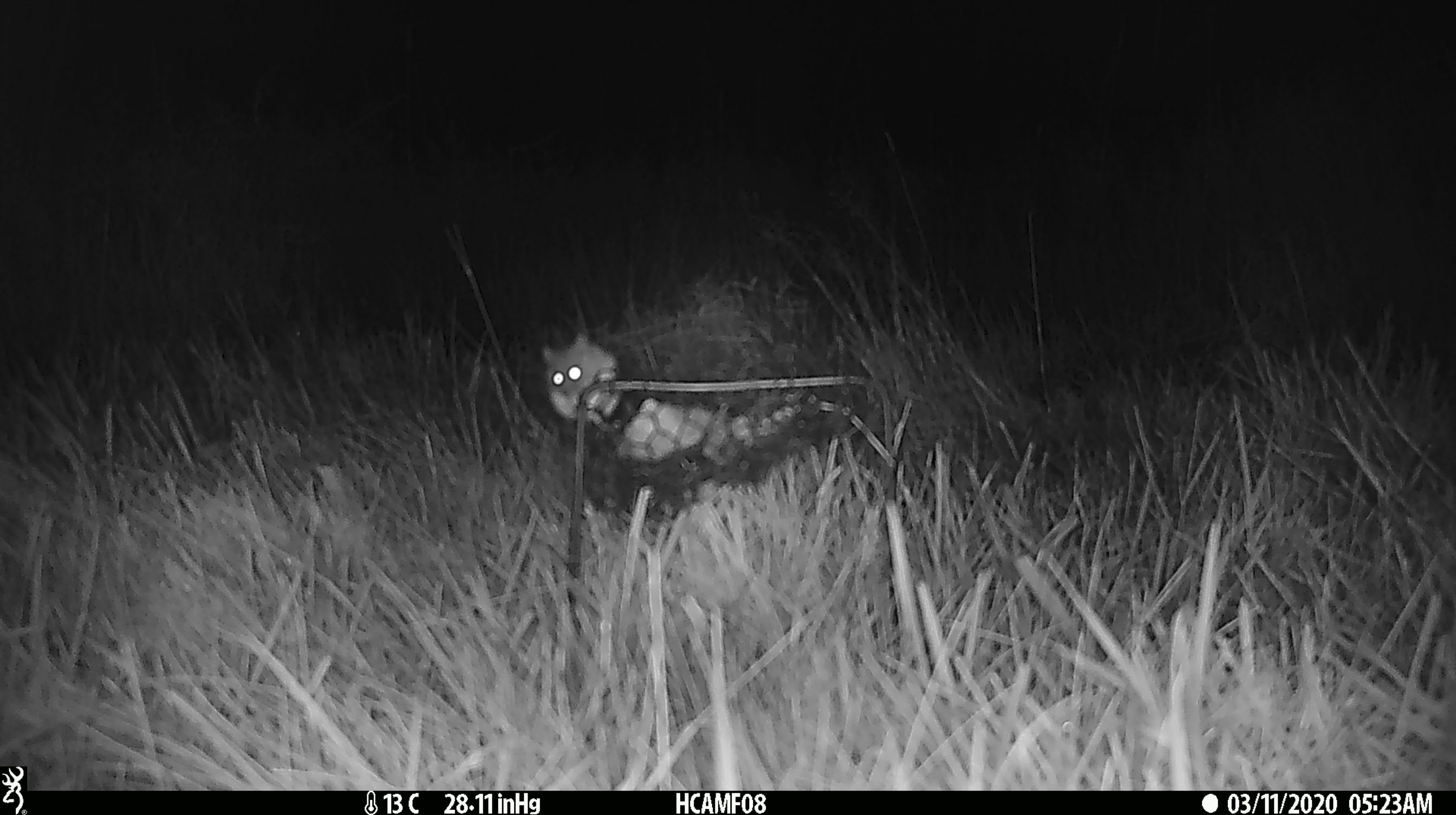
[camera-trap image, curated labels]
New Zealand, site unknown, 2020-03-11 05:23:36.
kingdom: Animalia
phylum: Chordata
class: Mammalia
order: Rodentia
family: Muridae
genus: Mus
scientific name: Mus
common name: mouse